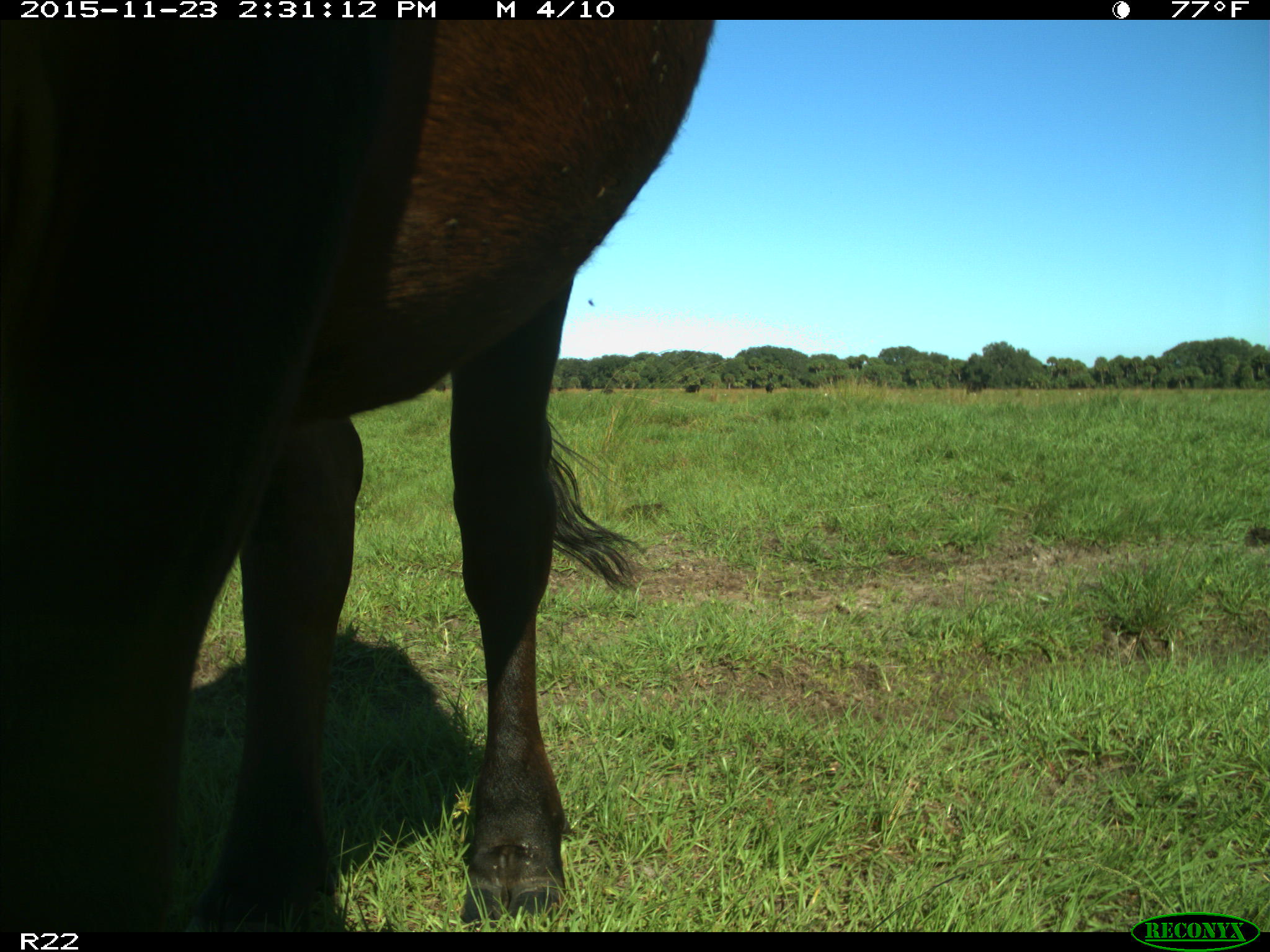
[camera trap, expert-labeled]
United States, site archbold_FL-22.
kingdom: Animalia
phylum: Chordata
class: Mammalia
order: Artiodactyla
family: Bovidae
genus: Bos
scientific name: Bos taurus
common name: domestic cow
Bos taurus (domestic cow).